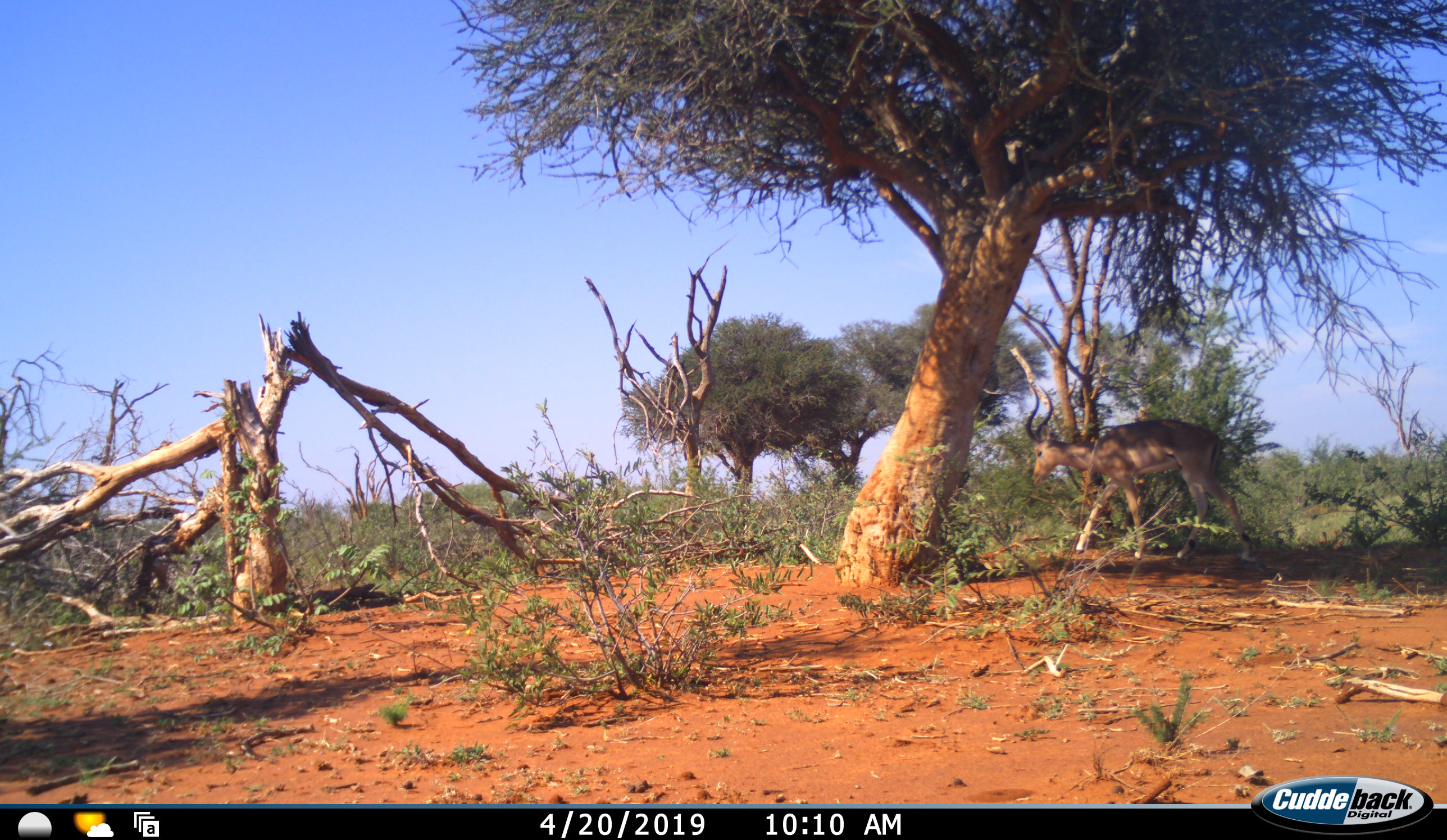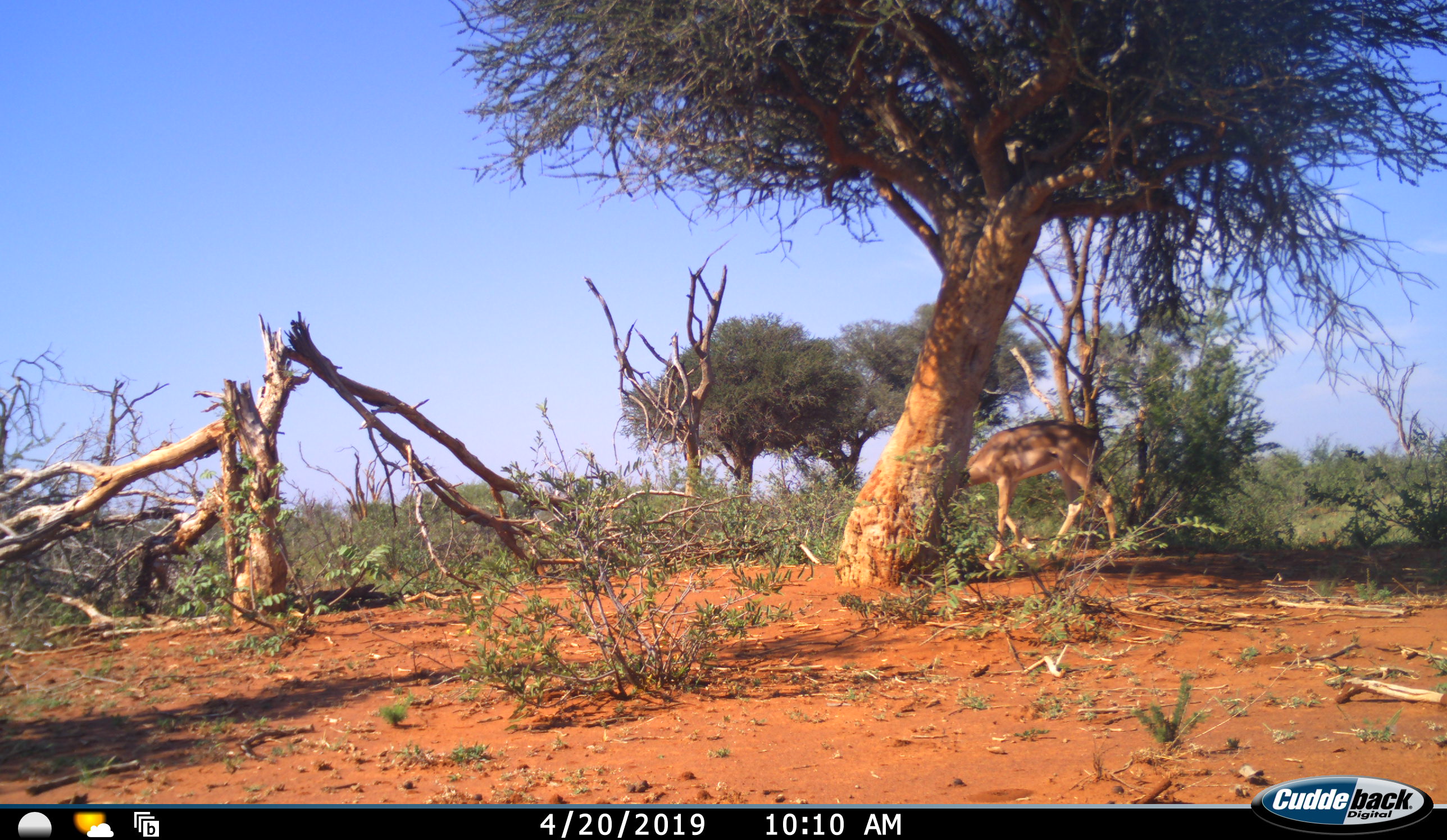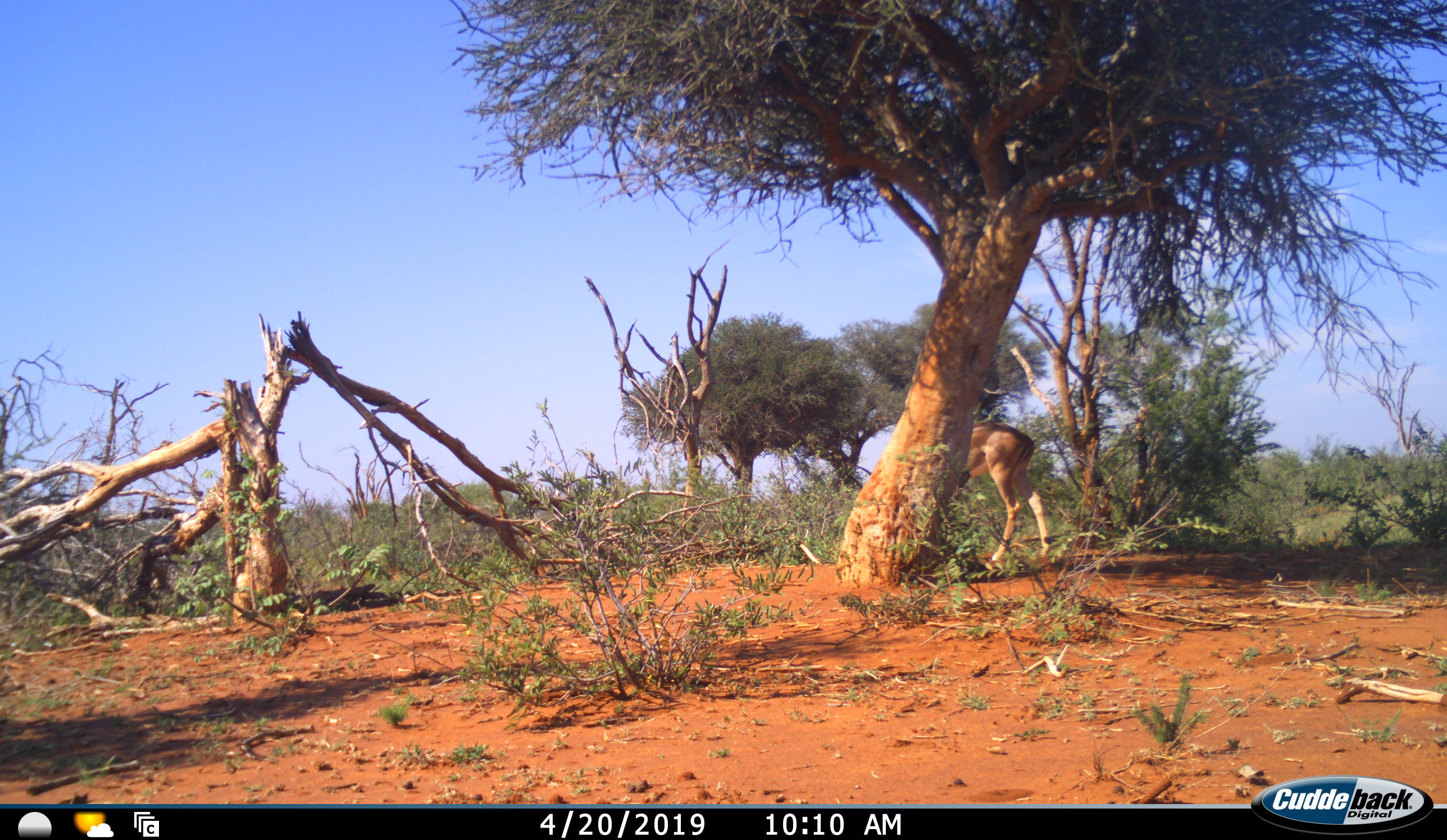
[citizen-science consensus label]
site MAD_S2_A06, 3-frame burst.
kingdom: Animalia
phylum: Chordata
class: Mammalia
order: Artiodactyla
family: Bovidae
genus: Aepyceros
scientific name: Aepyceros melampus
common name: impala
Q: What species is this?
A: Impala (Aepyceros melampus).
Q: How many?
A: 1.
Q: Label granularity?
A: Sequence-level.